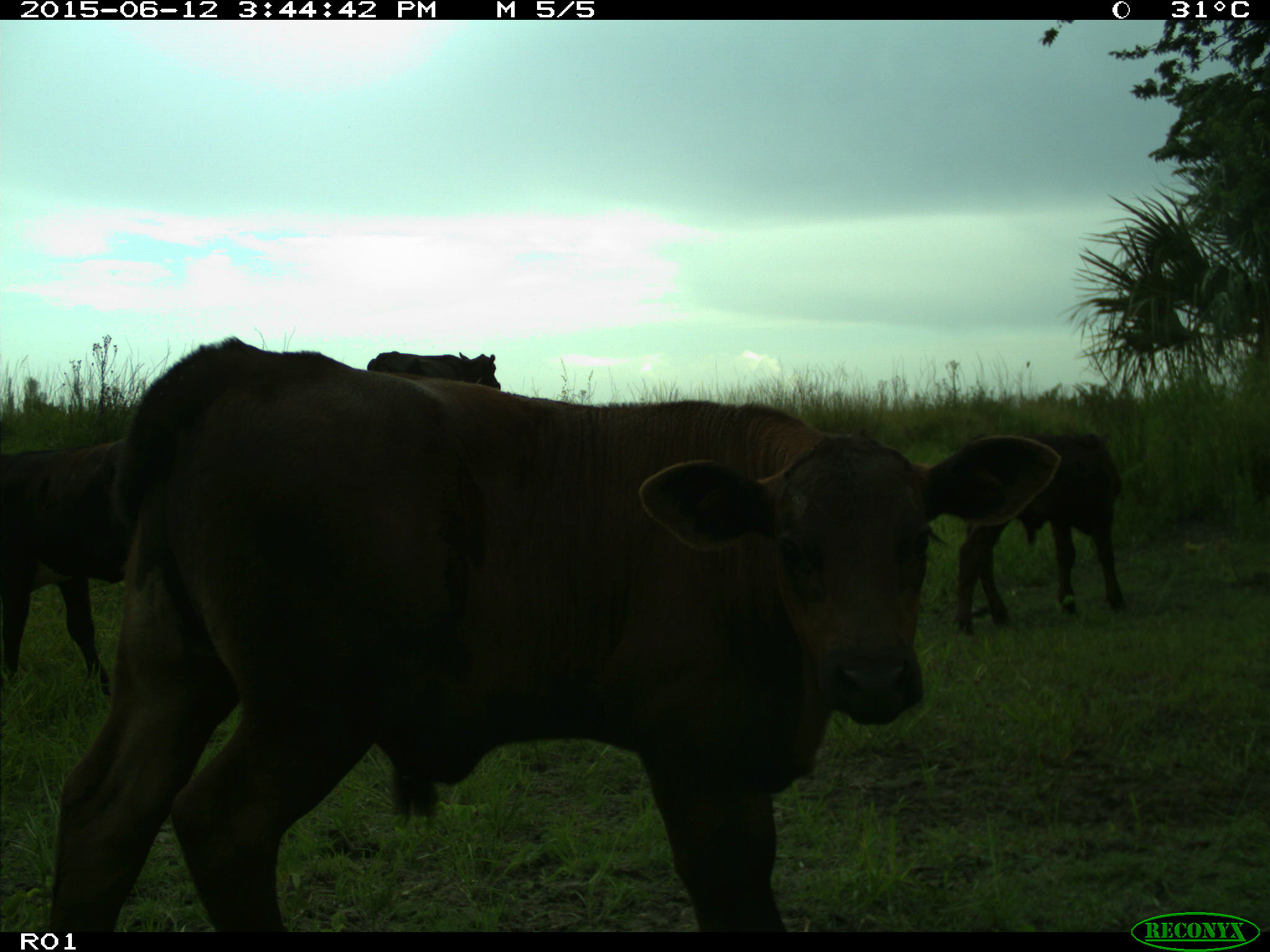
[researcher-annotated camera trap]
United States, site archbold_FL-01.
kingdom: Animalia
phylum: Chordata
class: Mammalia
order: Artiodactyla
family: Bovidae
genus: Bos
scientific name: Bos taurus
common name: domestic cow